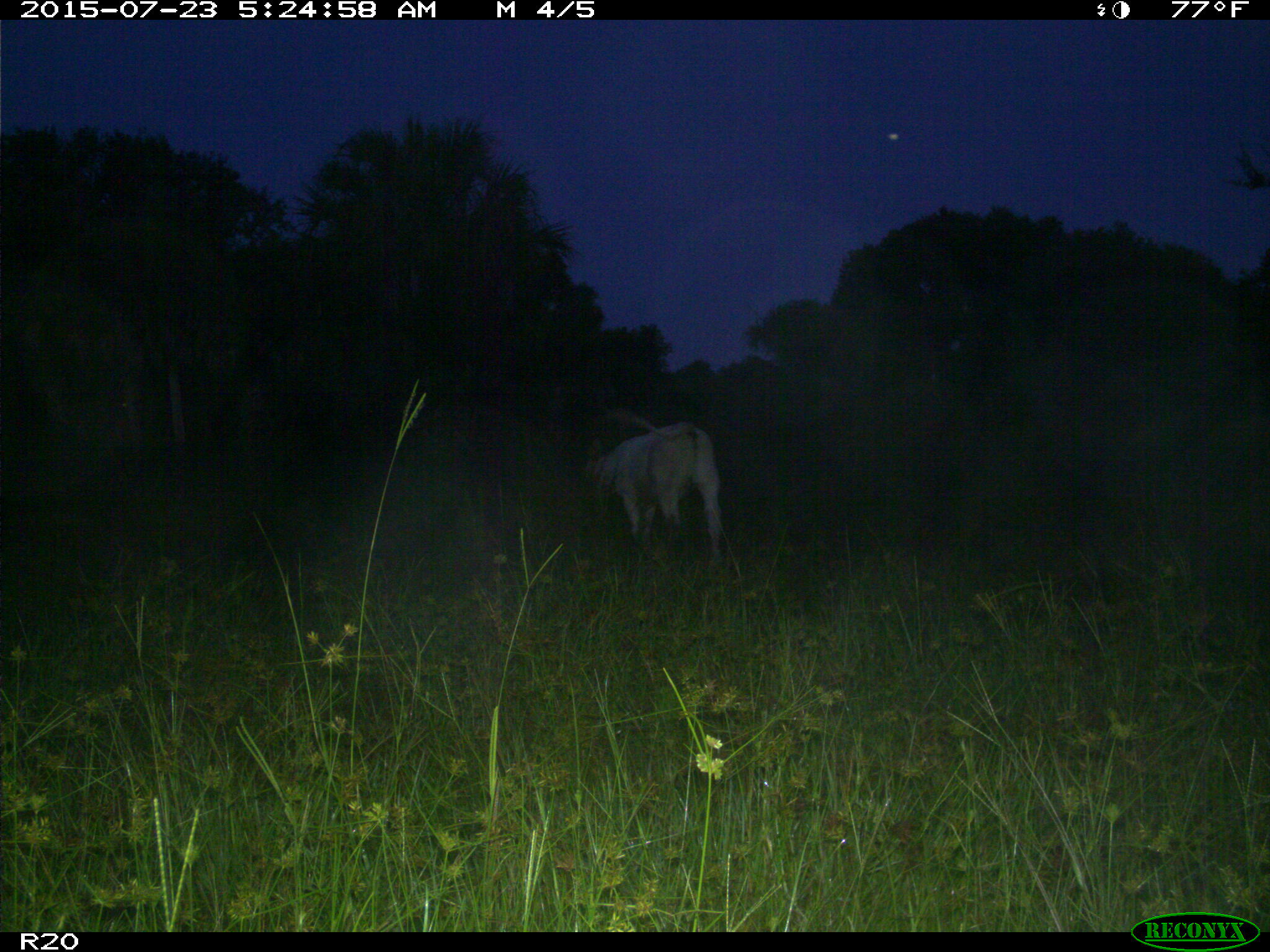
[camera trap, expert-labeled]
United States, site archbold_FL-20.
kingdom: Animalia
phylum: Chordata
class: Mammalia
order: Artiodactyla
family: Bovidae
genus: Bos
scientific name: Bos taurus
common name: domestic cow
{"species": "Bos taurus (domestic cow)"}